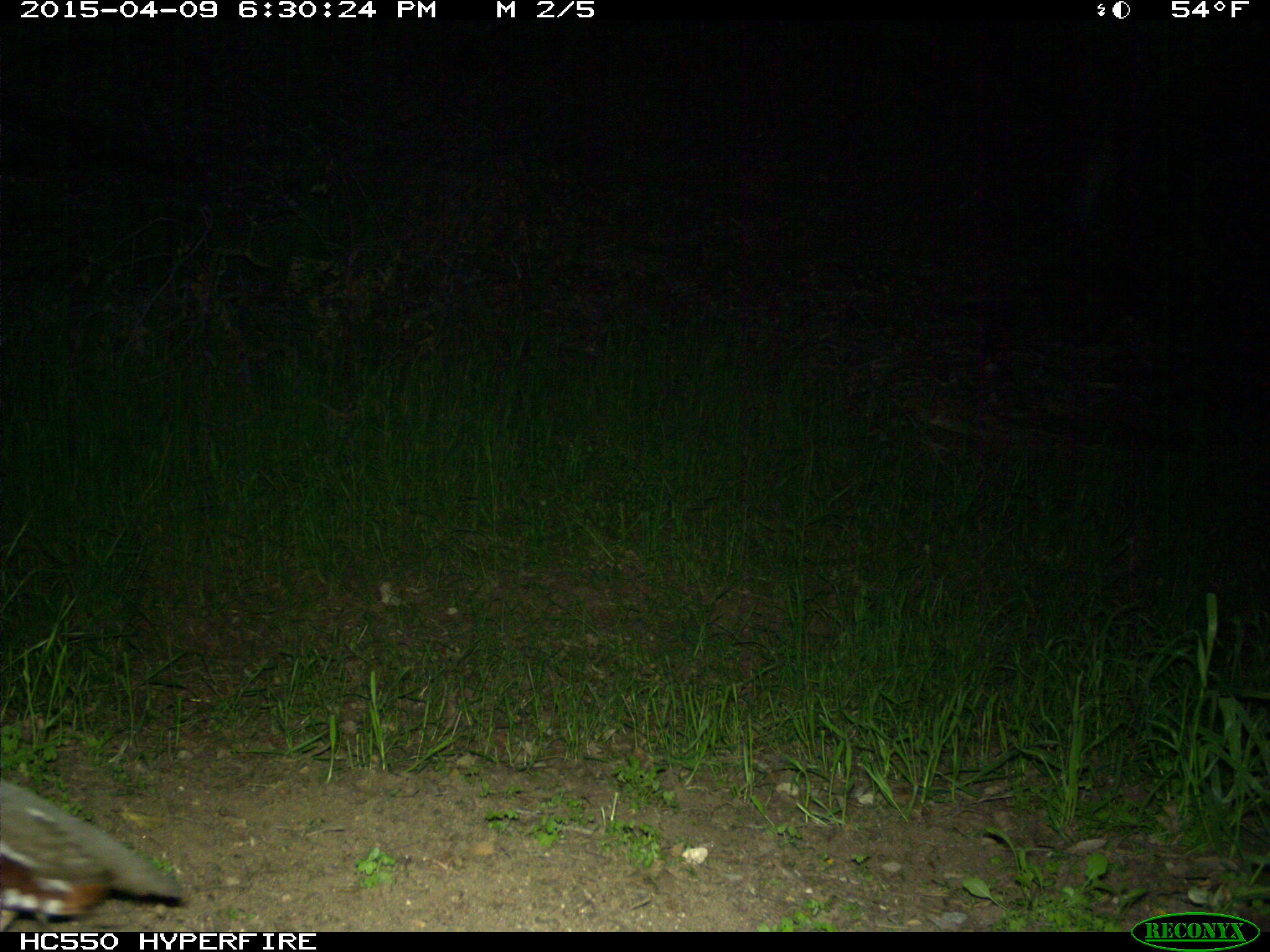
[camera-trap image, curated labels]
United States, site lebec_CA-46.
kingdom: Animalia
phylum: Chordata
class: Aves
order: Galliformes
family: Odontophoridae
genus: Callipepla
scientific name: Callipepla californica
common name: california quail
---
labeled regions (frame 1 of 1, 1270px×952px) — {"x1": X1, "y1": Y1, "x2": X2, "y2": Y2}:
animal: {"x1": 2, "y1": 777, "x2": 192, "y2": 933}